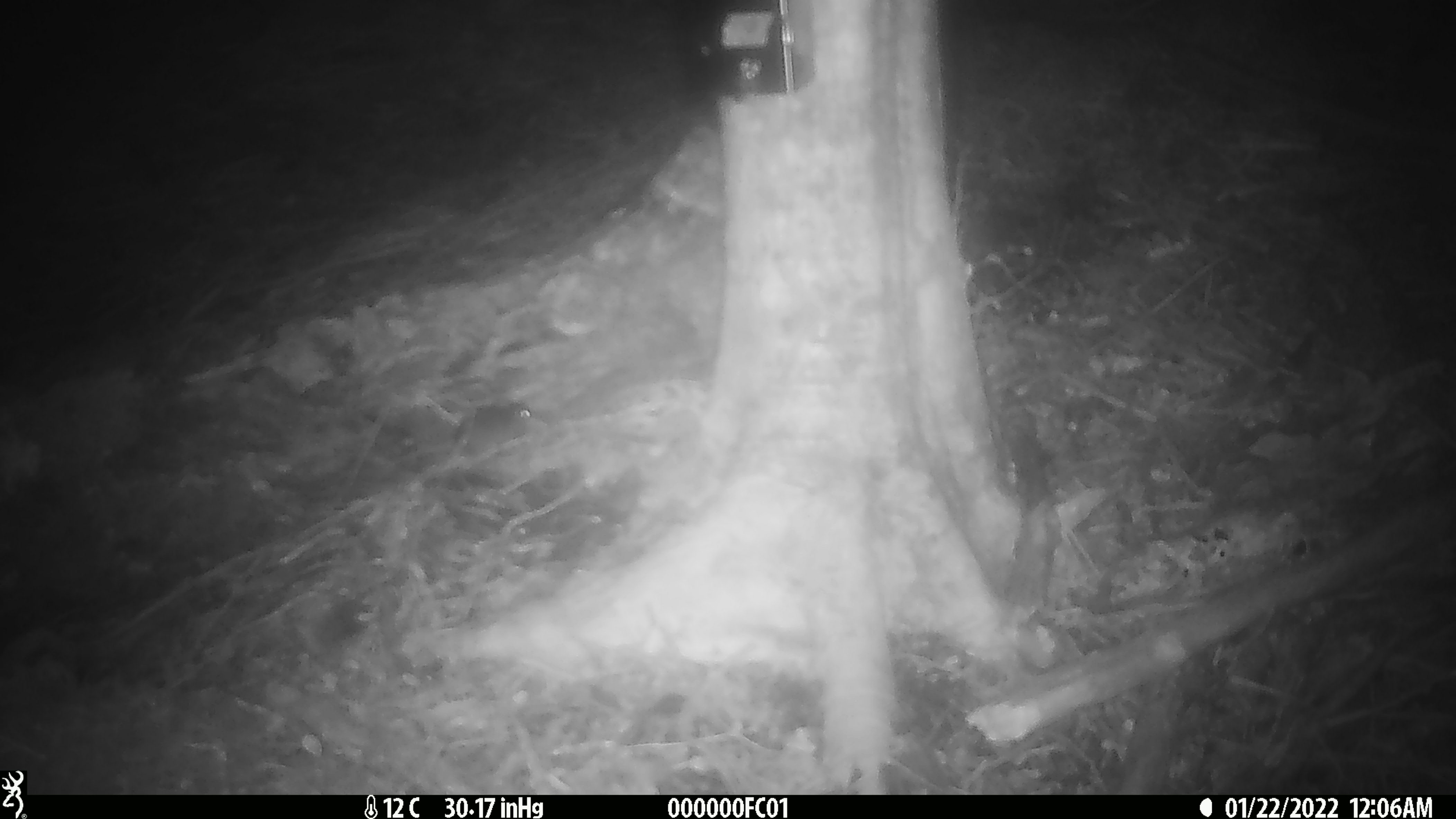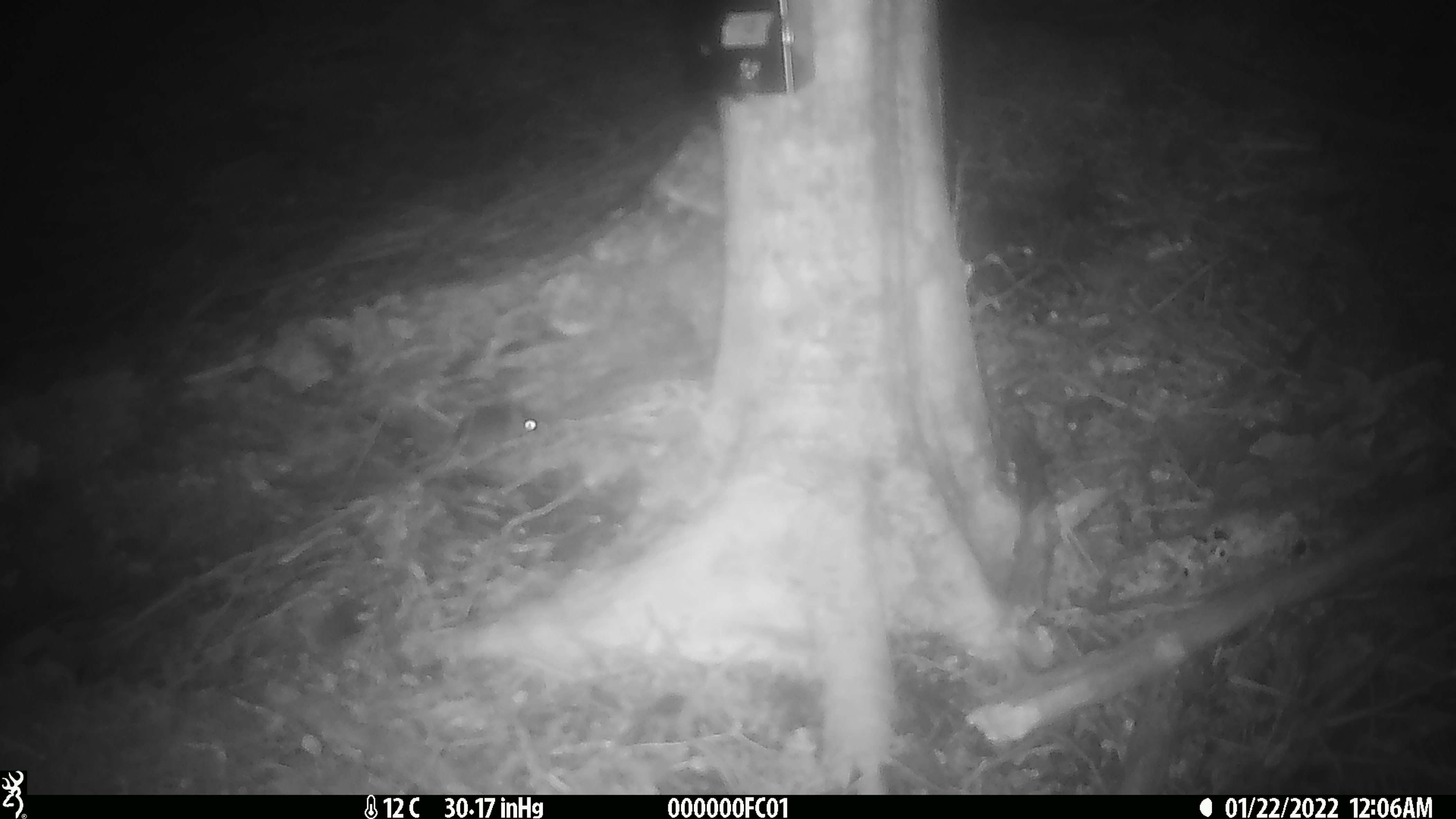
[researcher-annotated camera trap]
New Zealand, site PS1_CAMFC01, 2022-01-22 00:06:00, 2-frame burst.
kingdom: Animalia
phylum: Chordata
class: Mammalia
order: Rodentia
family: Muridae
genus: Mus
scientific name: Mus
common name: mouse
Mouse (Mus).